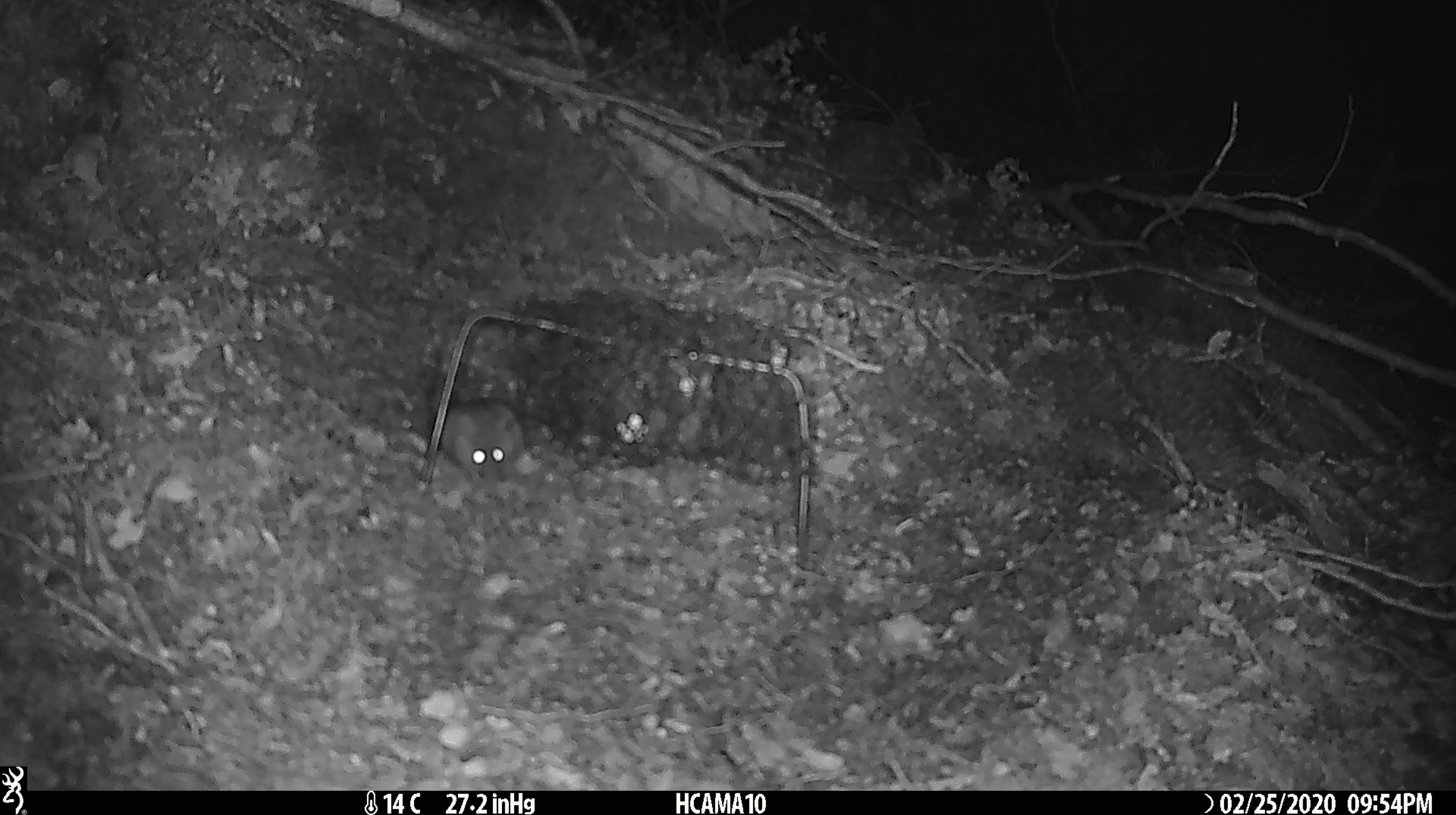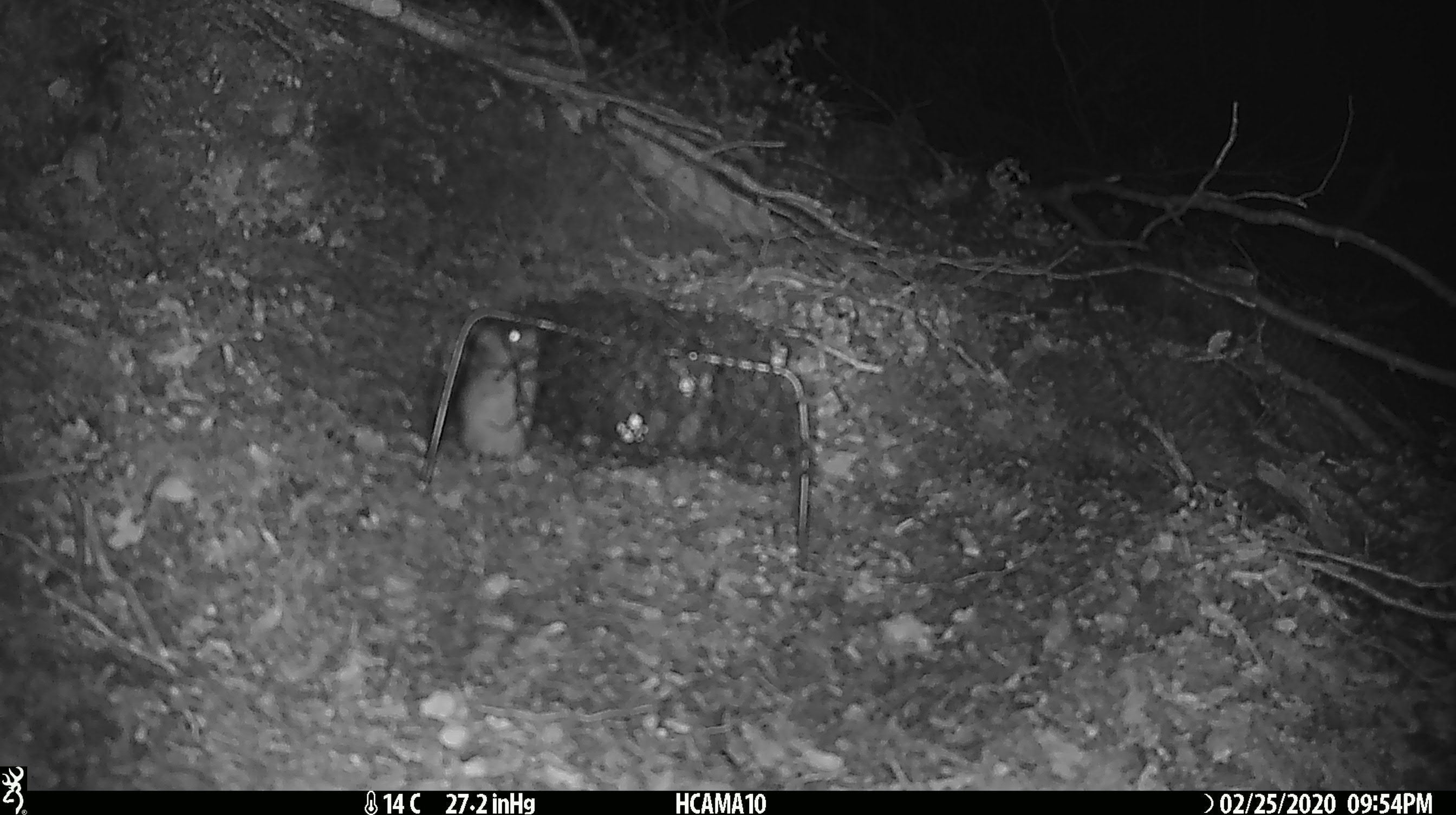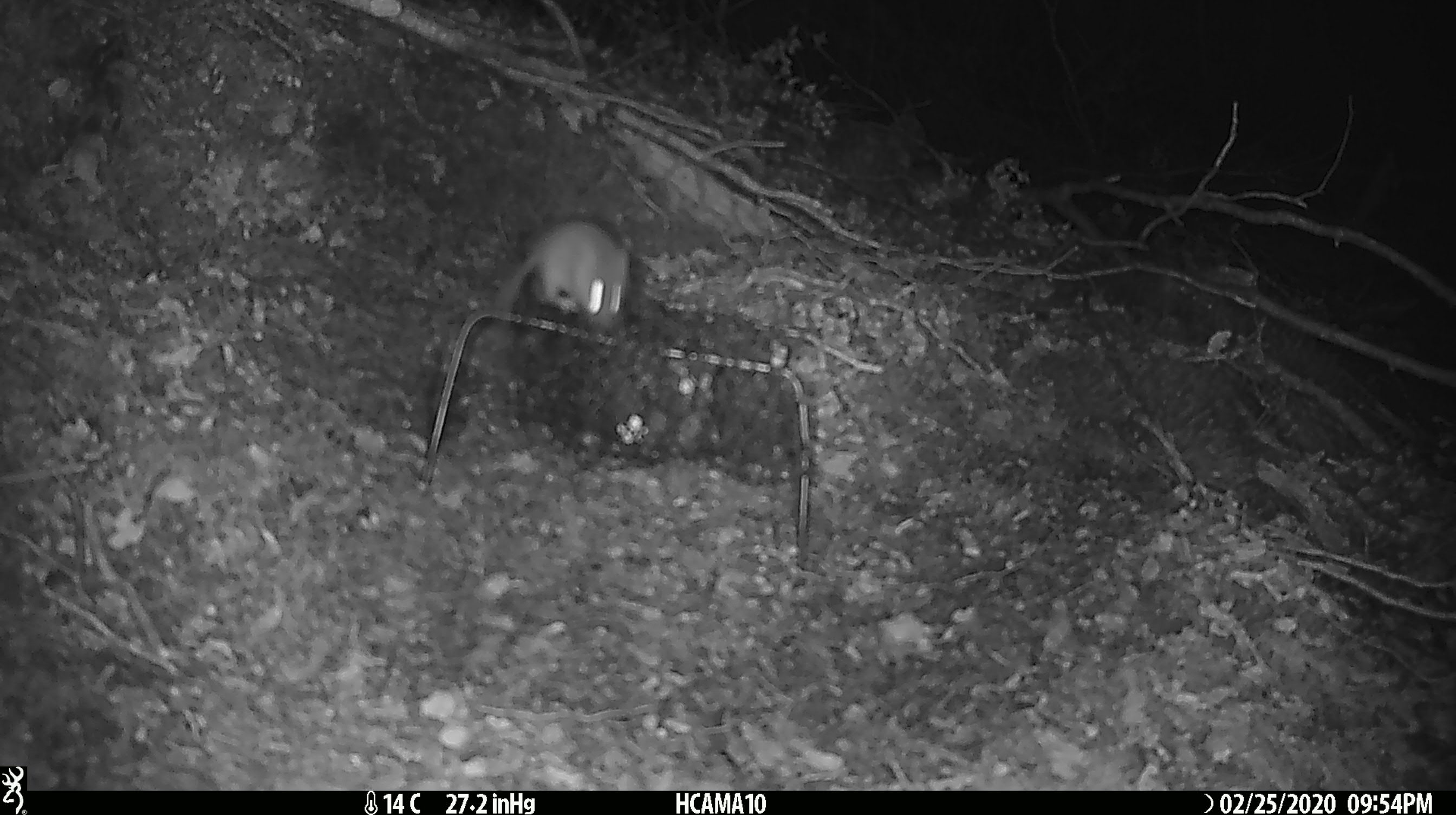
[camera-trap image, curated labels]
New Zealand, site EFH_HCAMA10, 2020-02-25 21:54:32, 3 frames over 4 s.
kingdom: Animalia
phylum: Chordata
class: Mammalia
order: Rodentia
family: Muridae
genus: Mus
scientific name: Mus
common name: mouse